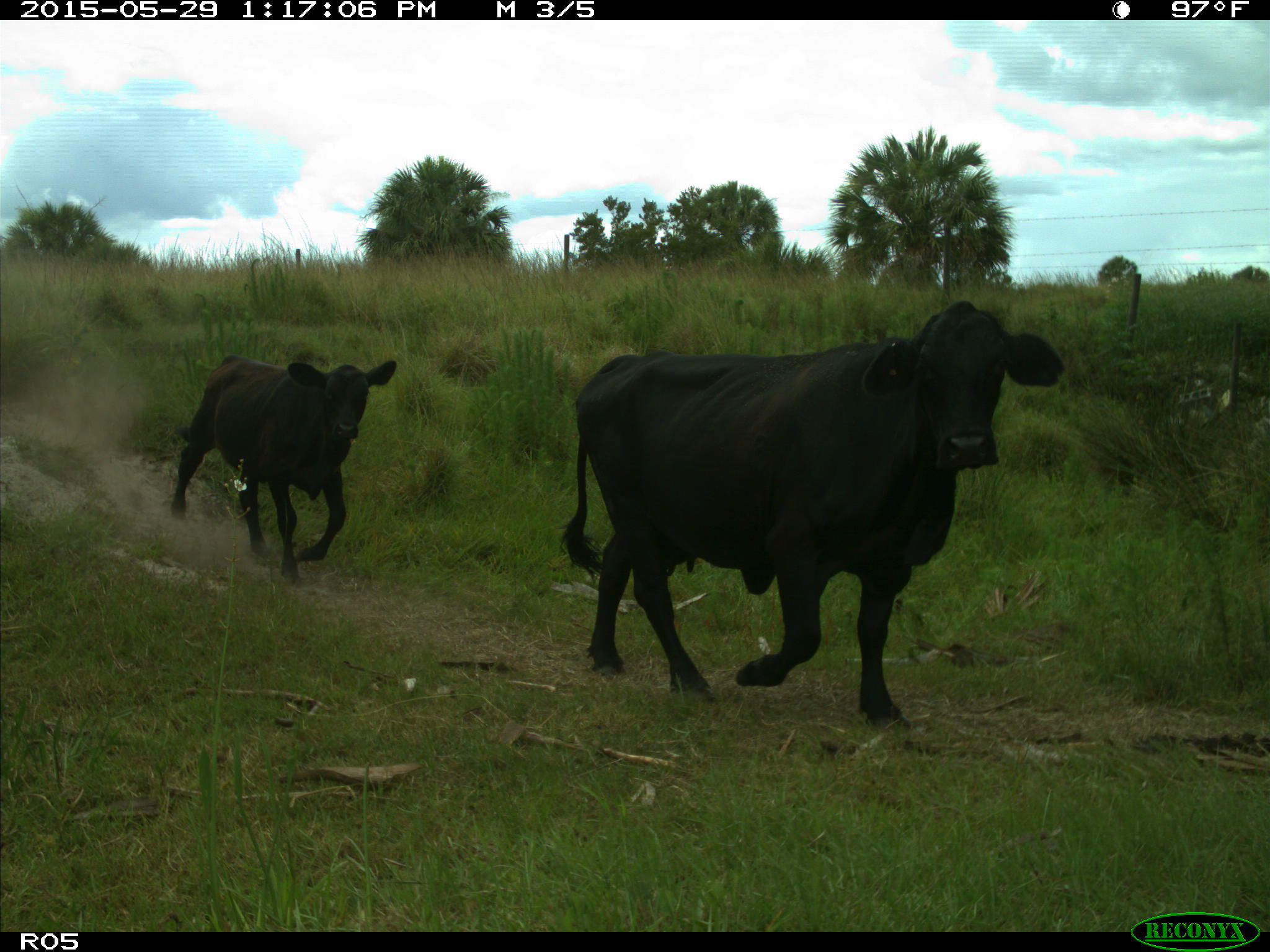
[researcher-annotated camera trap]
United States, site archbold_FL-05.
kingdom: Animalia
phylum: Chordata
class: Mammalia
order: Artiodactyla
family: Bovidae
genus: Bos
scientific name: Bos taurus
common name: domestic cow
Bos taurus (domestic cow).